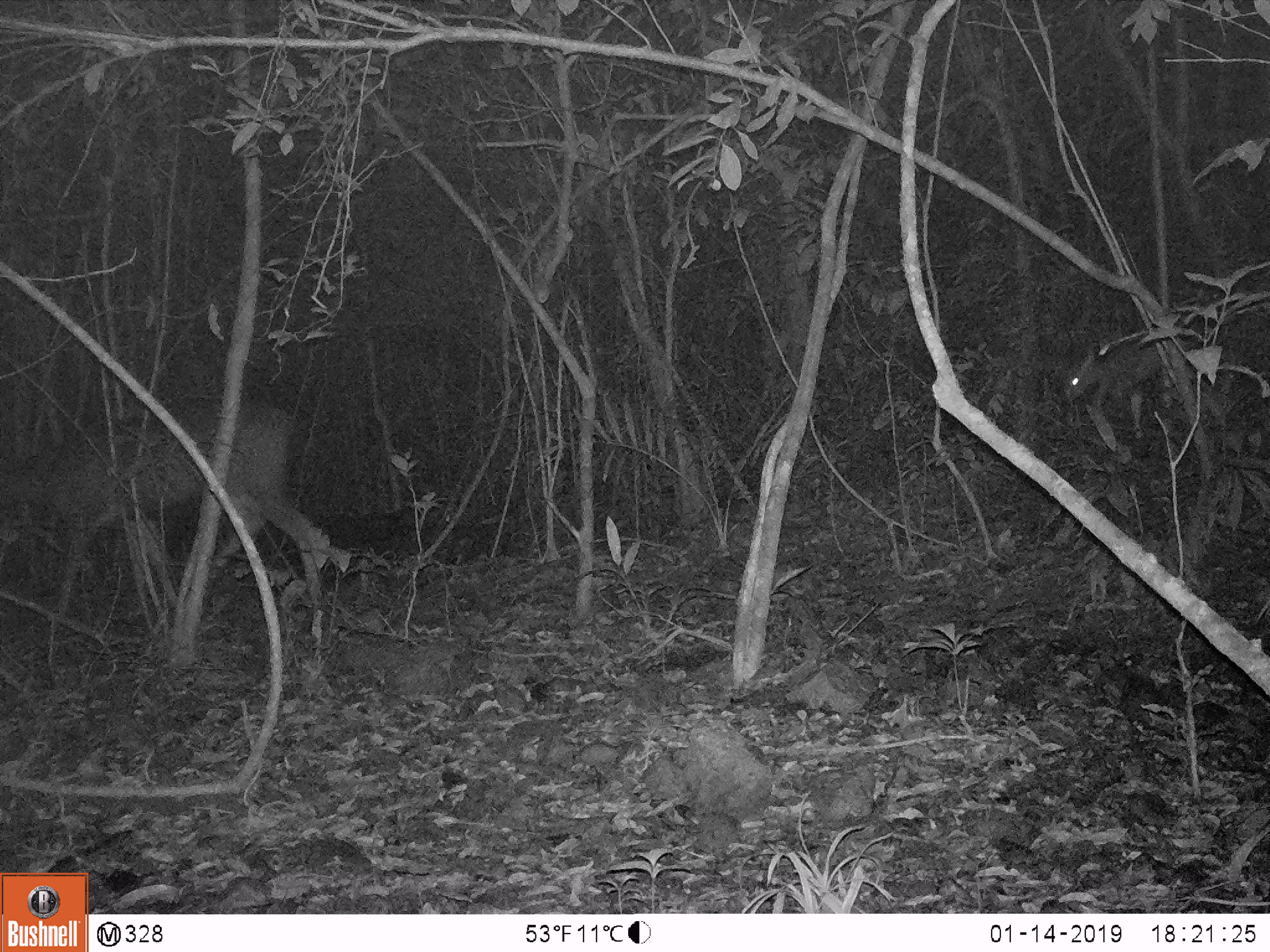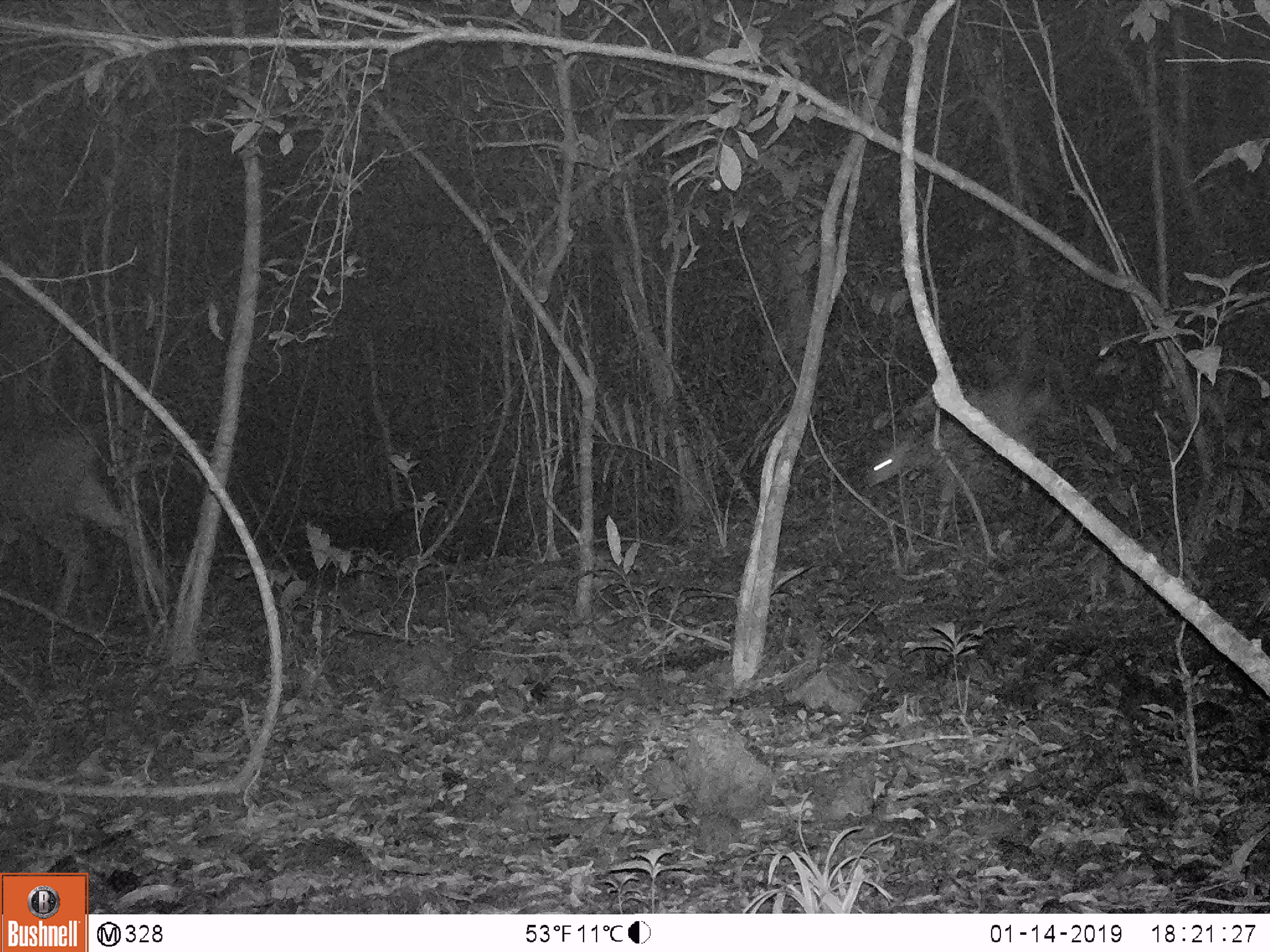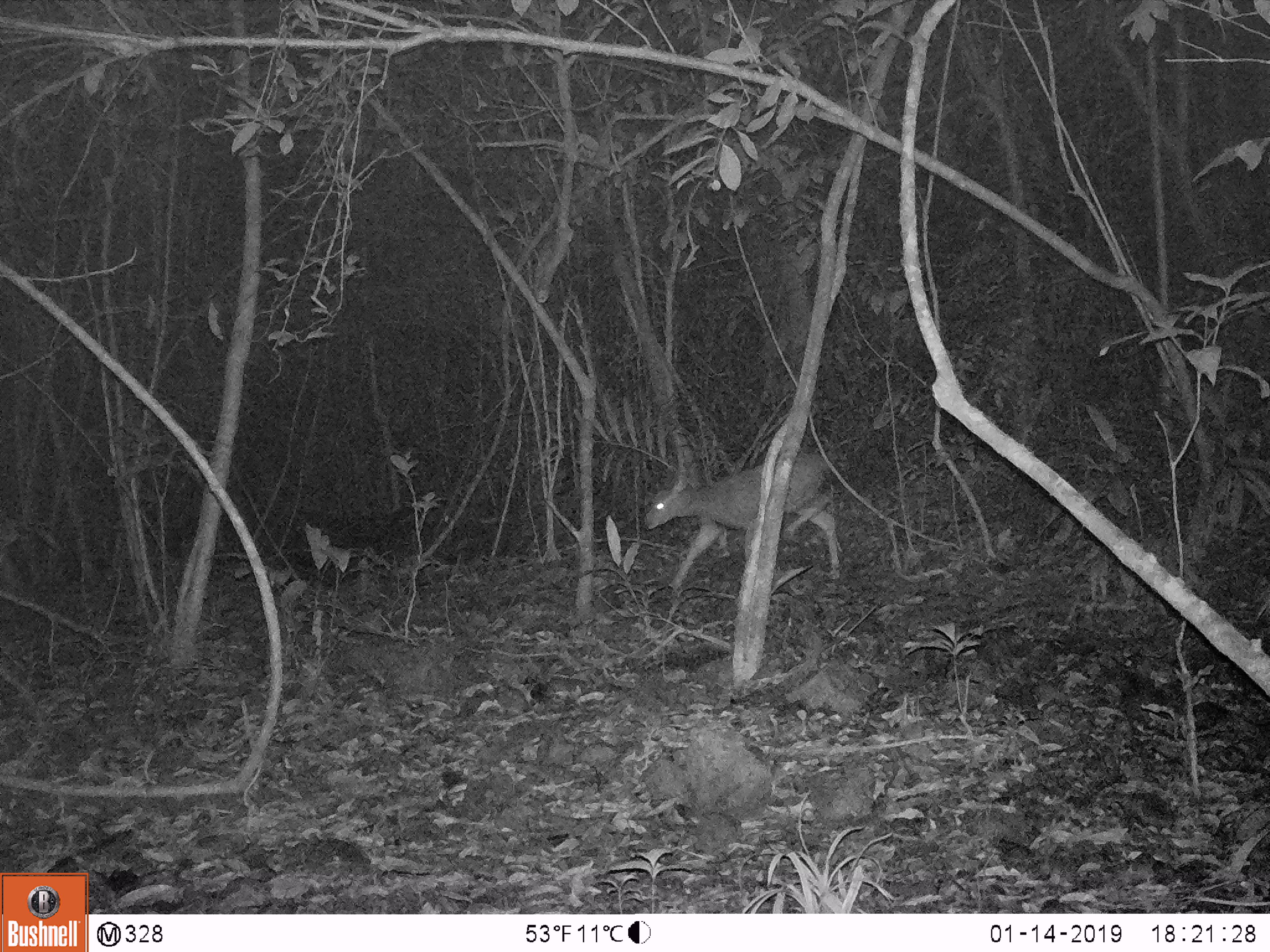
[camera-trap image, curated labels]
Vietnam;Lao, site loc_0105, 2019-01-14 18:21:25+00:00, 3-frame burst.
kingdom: Animalia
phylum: Chordata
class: Mammalia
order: Artiodactyla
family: Cervidae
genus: Rusa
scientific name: Rusa unicolor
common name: sambar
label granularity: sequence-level